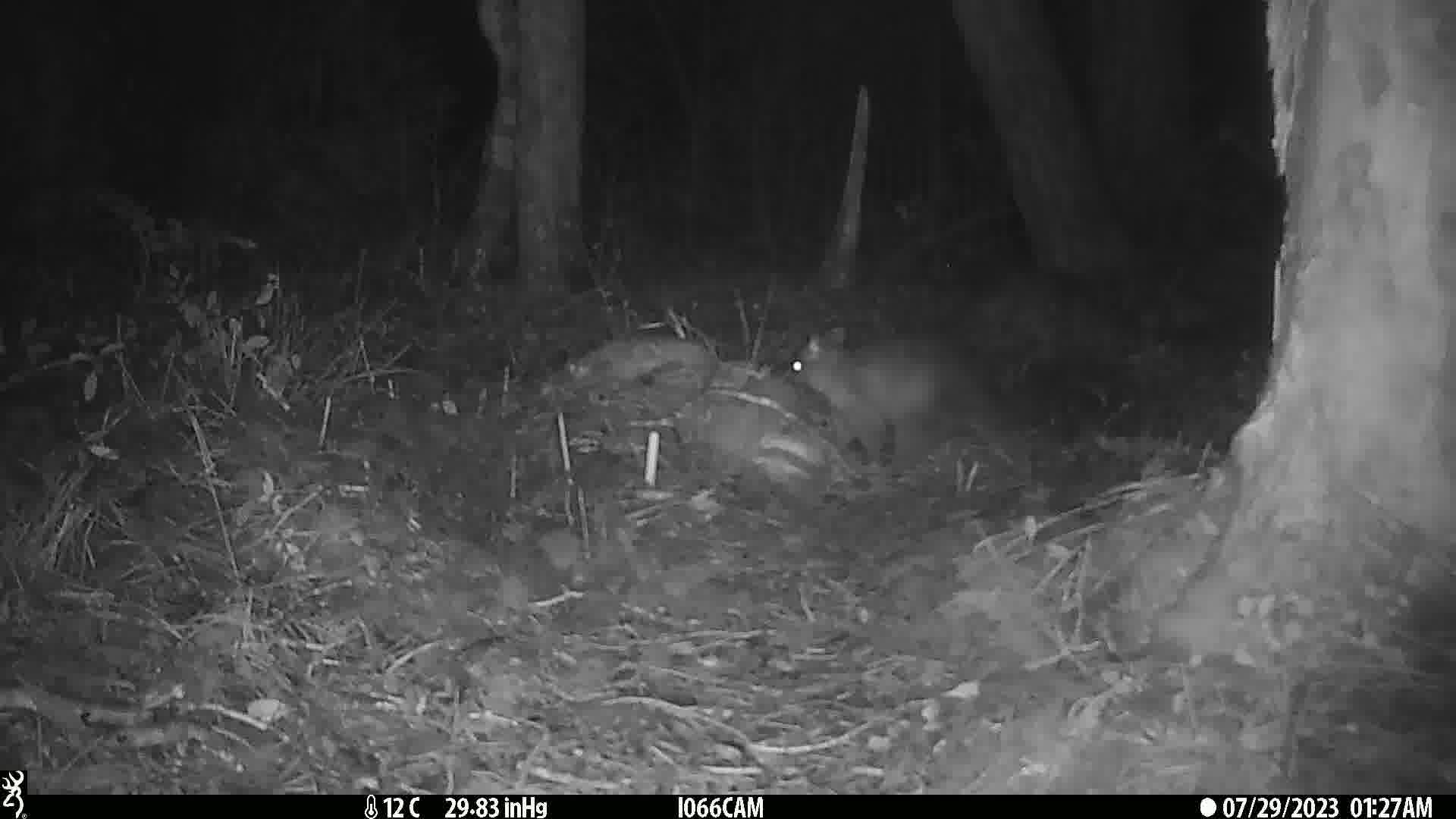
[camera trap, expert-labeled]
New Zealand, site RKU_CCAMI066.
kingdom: Animalia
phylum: Chordata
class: Mammalia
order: Diprotodontia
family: Phalangeridae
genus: Trichosurus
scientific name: Trichosurus vulpecula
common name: common brushtail possum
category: possum